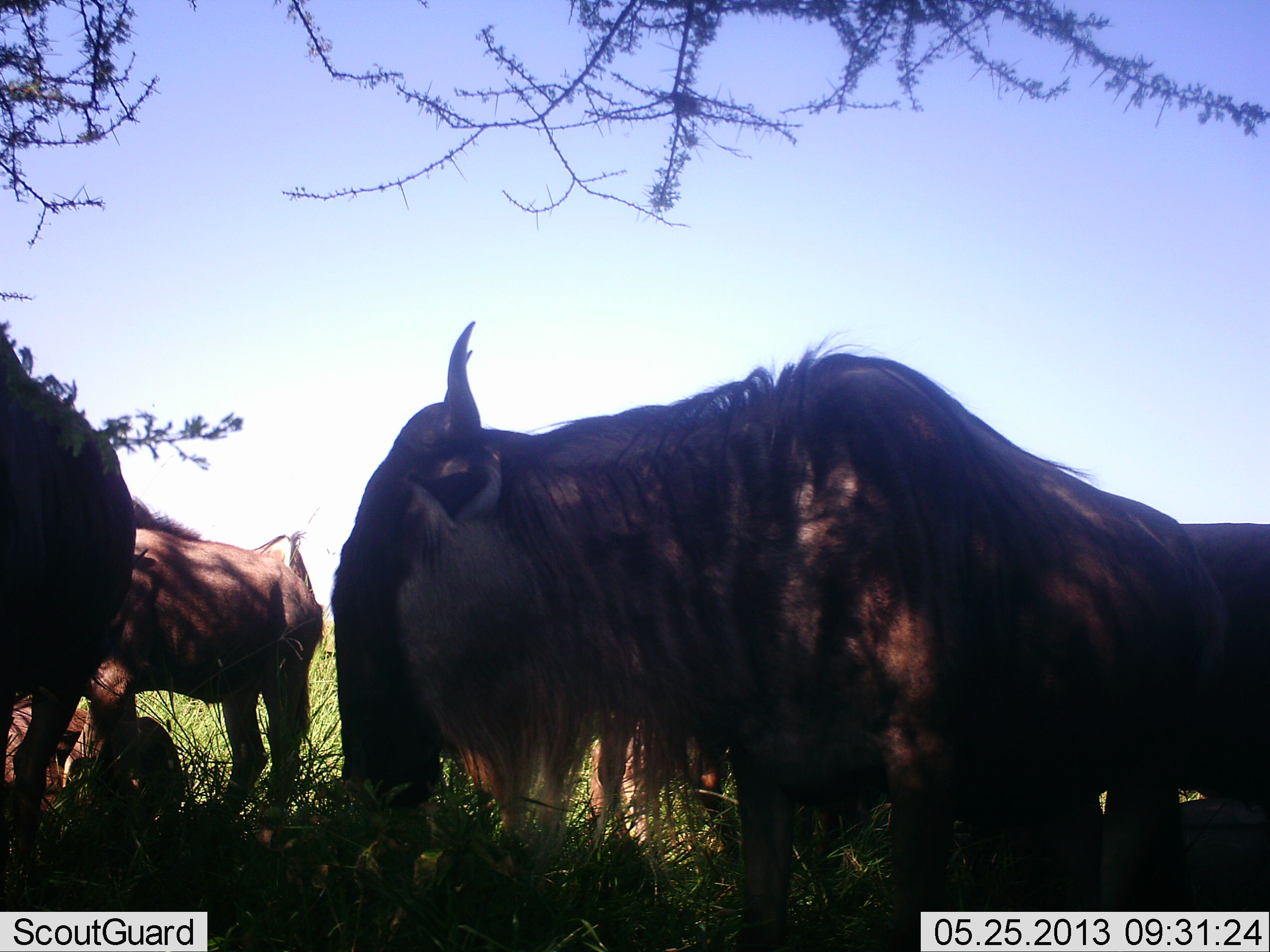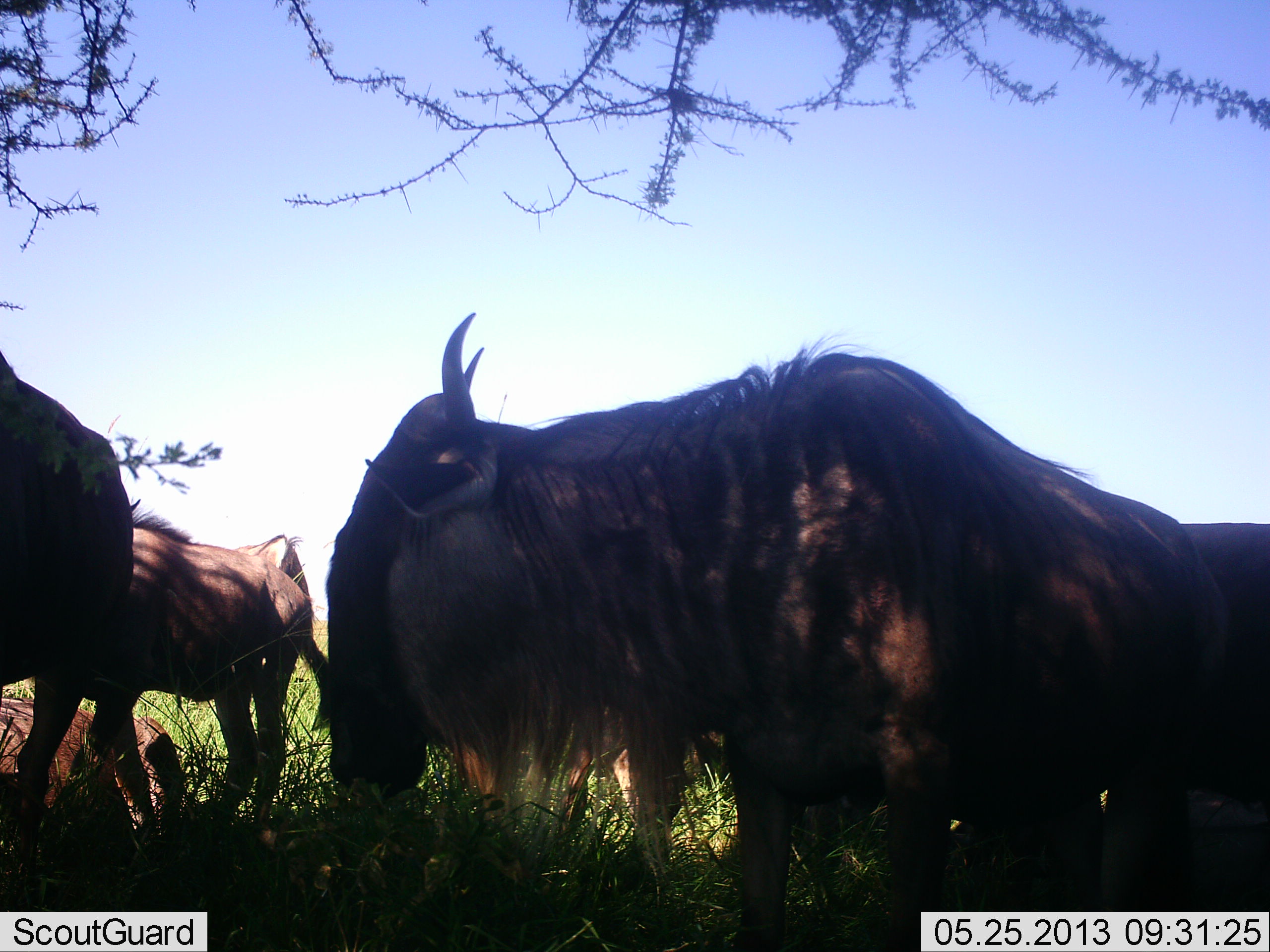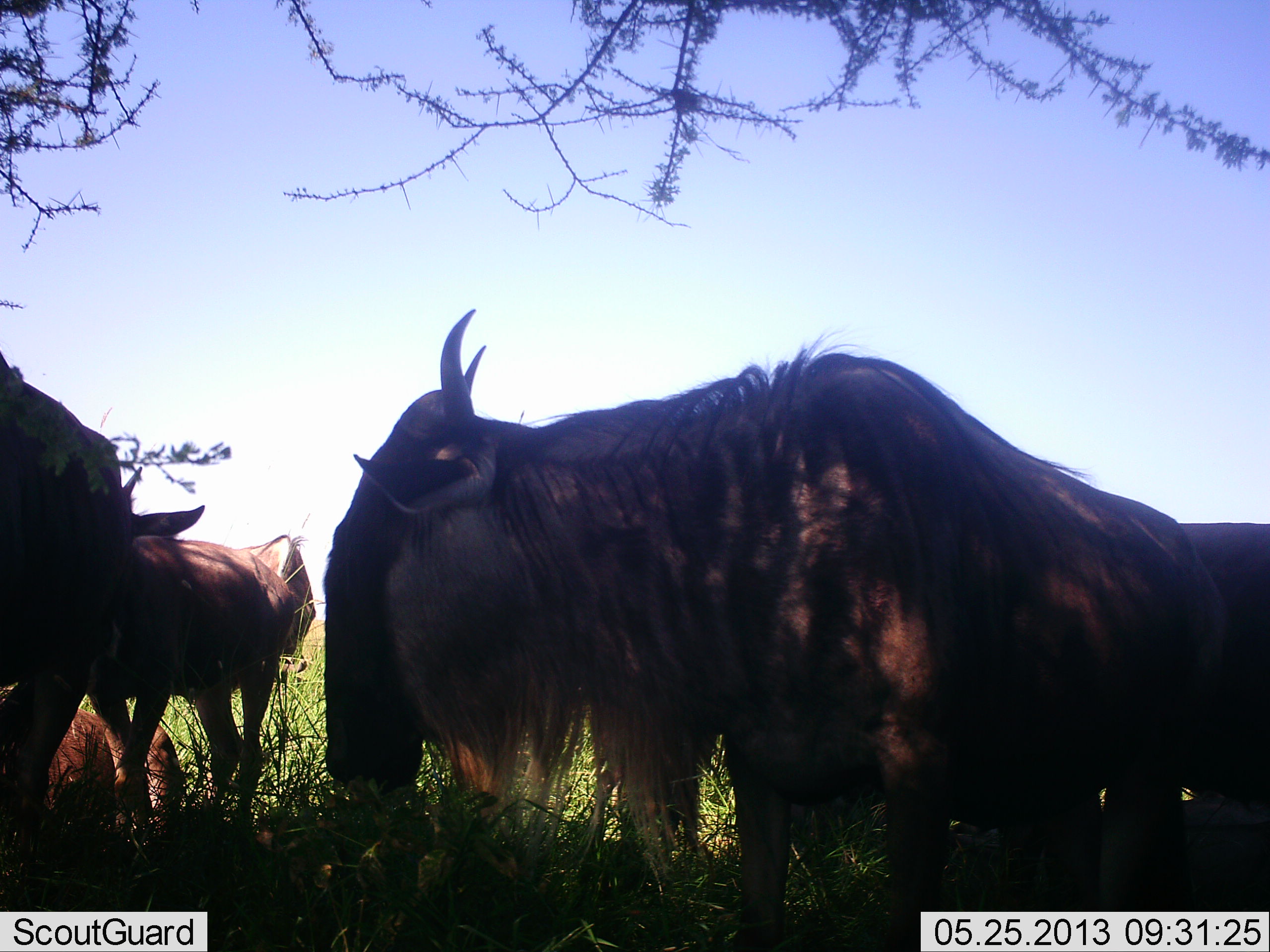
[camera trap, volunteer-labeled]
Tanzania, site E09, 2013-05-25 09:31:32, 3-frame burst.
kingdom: Animalia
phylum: Chordata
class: Mammalia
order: Artiodactyla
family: Bovidae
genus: Connochaetes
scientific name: Connochaetes taurinus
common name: blue wildebeest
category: wildebeest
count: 5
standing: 69%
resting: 78%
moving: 19%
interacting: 3%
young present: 9%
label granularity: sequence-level